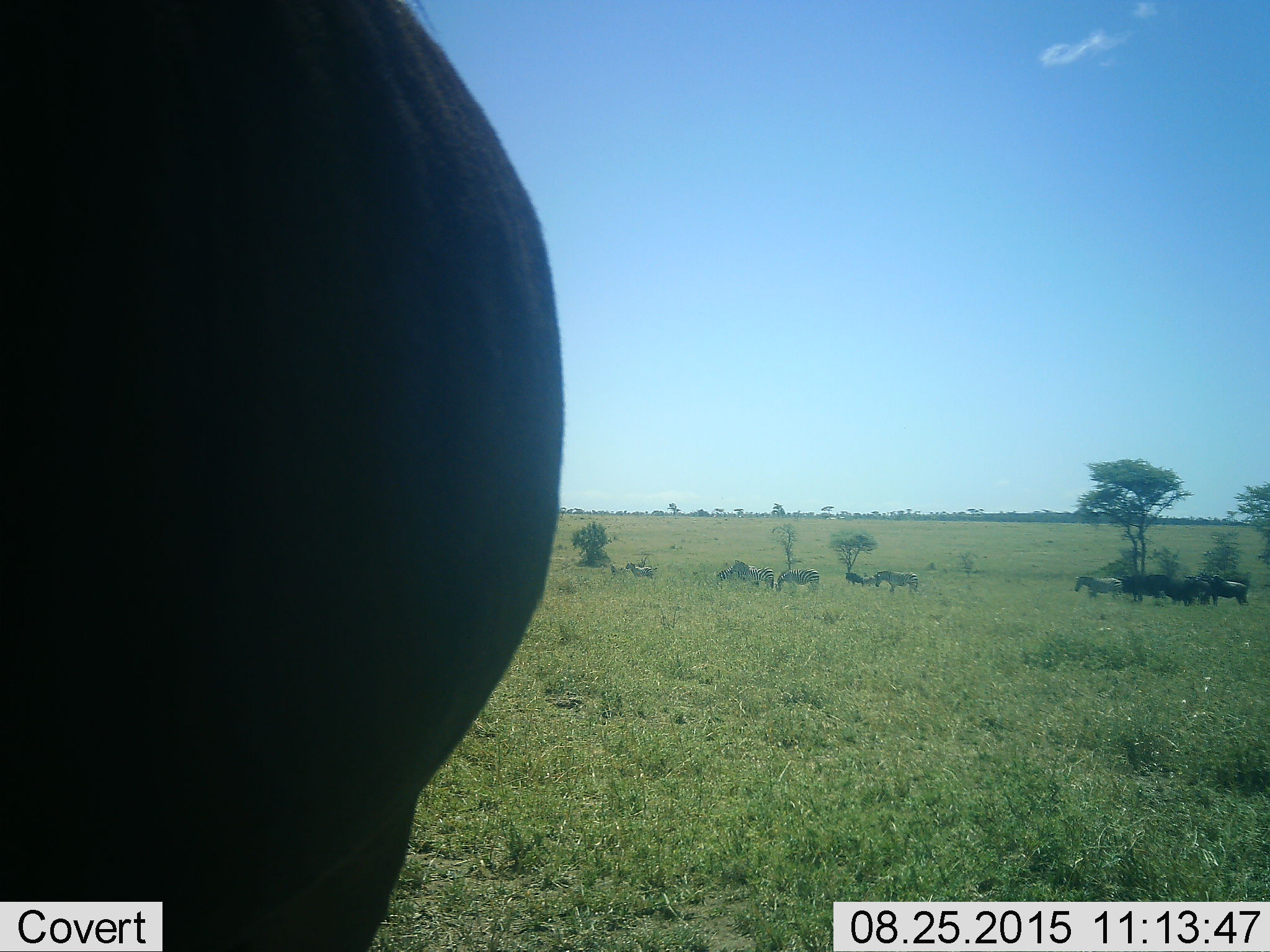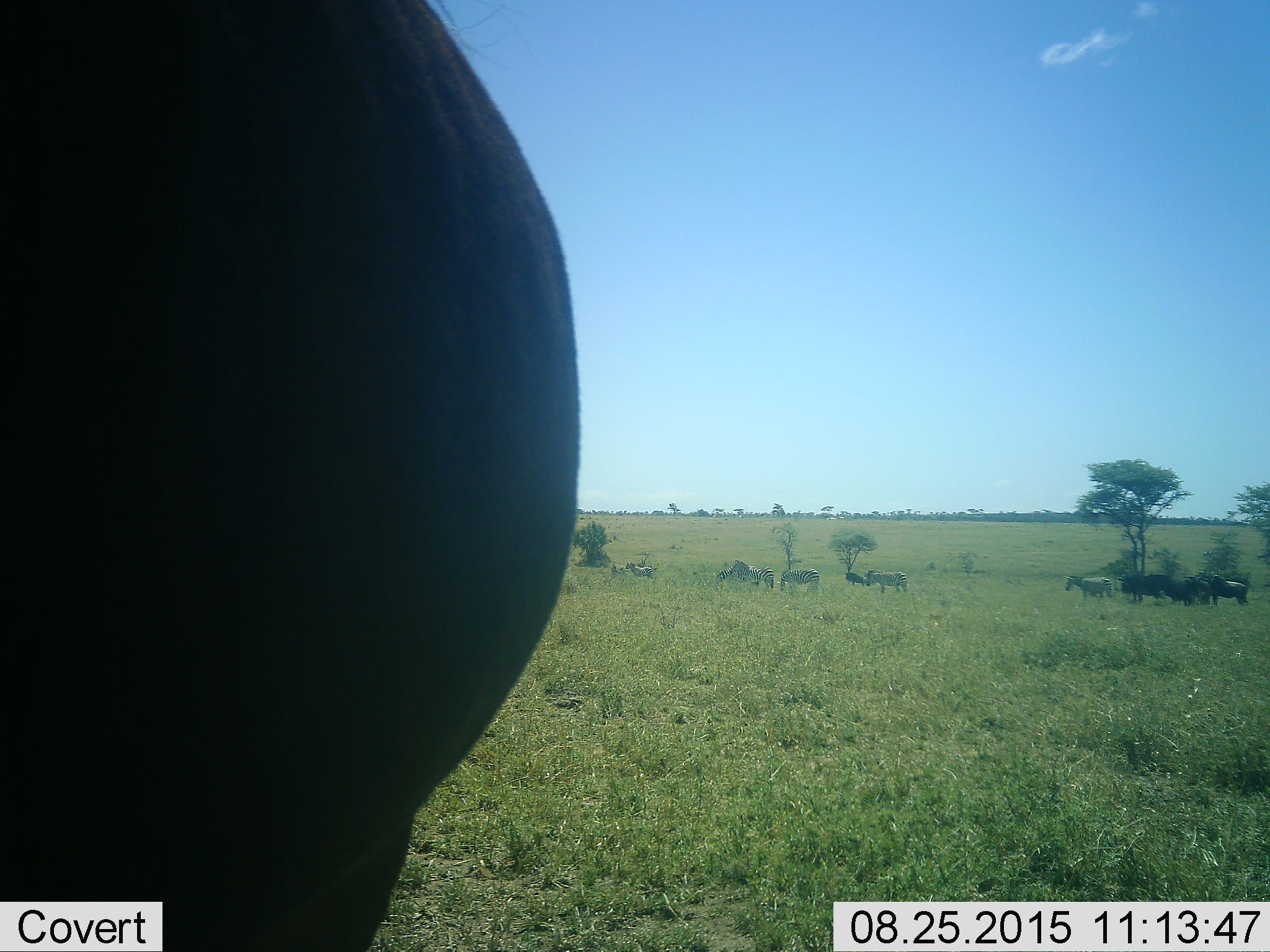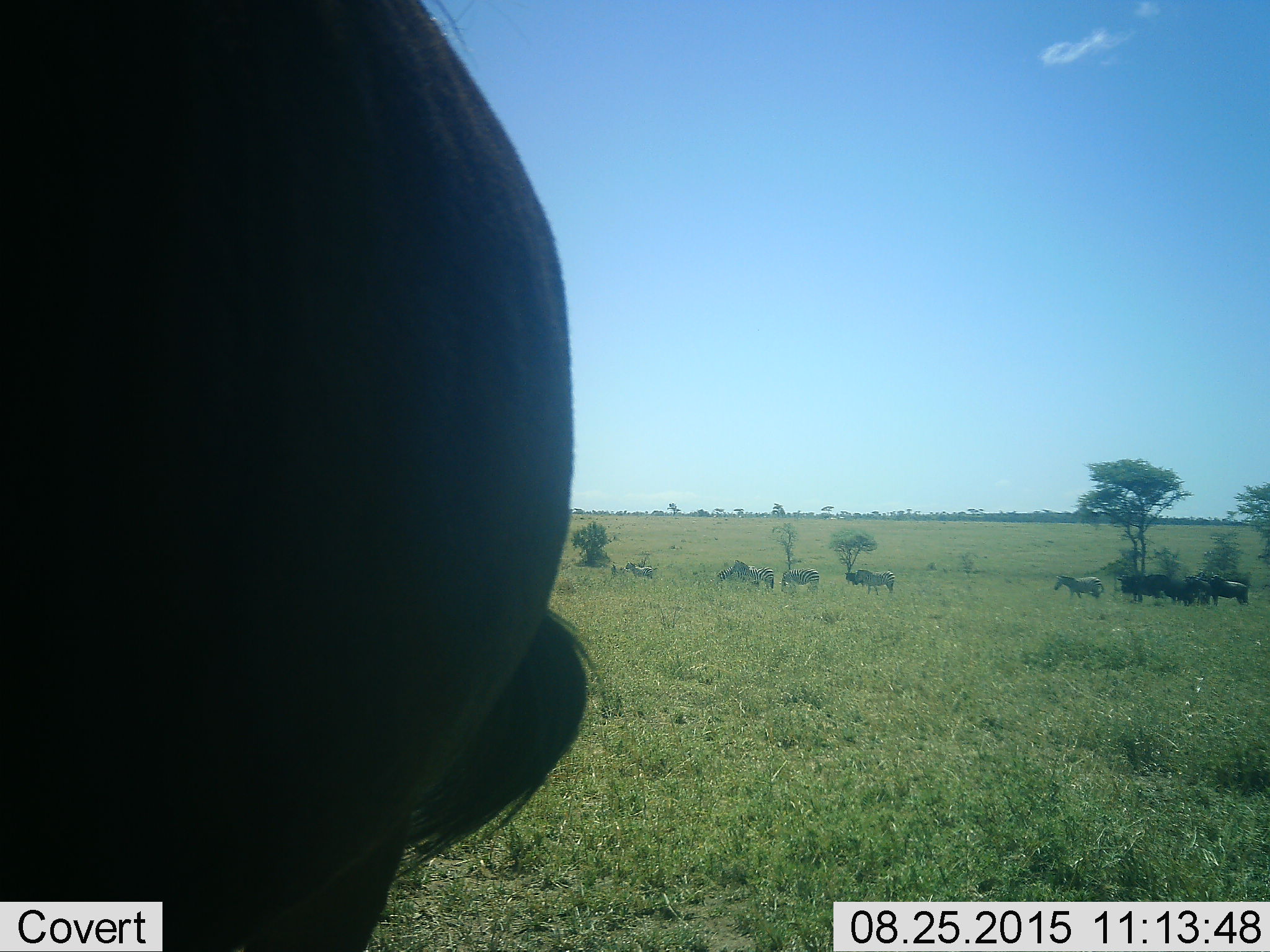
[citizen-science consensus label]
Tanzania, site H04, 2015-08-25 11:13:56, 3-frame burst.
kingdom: Animalia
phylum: Chordata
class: Mammalia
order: Artiodactyla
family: Bovidae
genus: Connochaetes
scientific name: Connochaetes taurinus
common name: blue wildebeest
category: wildebeest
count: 6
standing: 100%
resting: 0%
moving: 0%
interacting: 0%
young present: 0%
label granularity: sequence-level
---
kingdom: Animalia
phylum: Chordata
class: Mammalia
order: Perissodactyla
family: Equidae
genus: Equus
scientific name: Equus quagga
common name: plains zebra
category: zebra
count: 6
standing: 64%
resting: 0%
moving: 55%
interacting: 0%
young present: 0%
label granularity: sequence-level